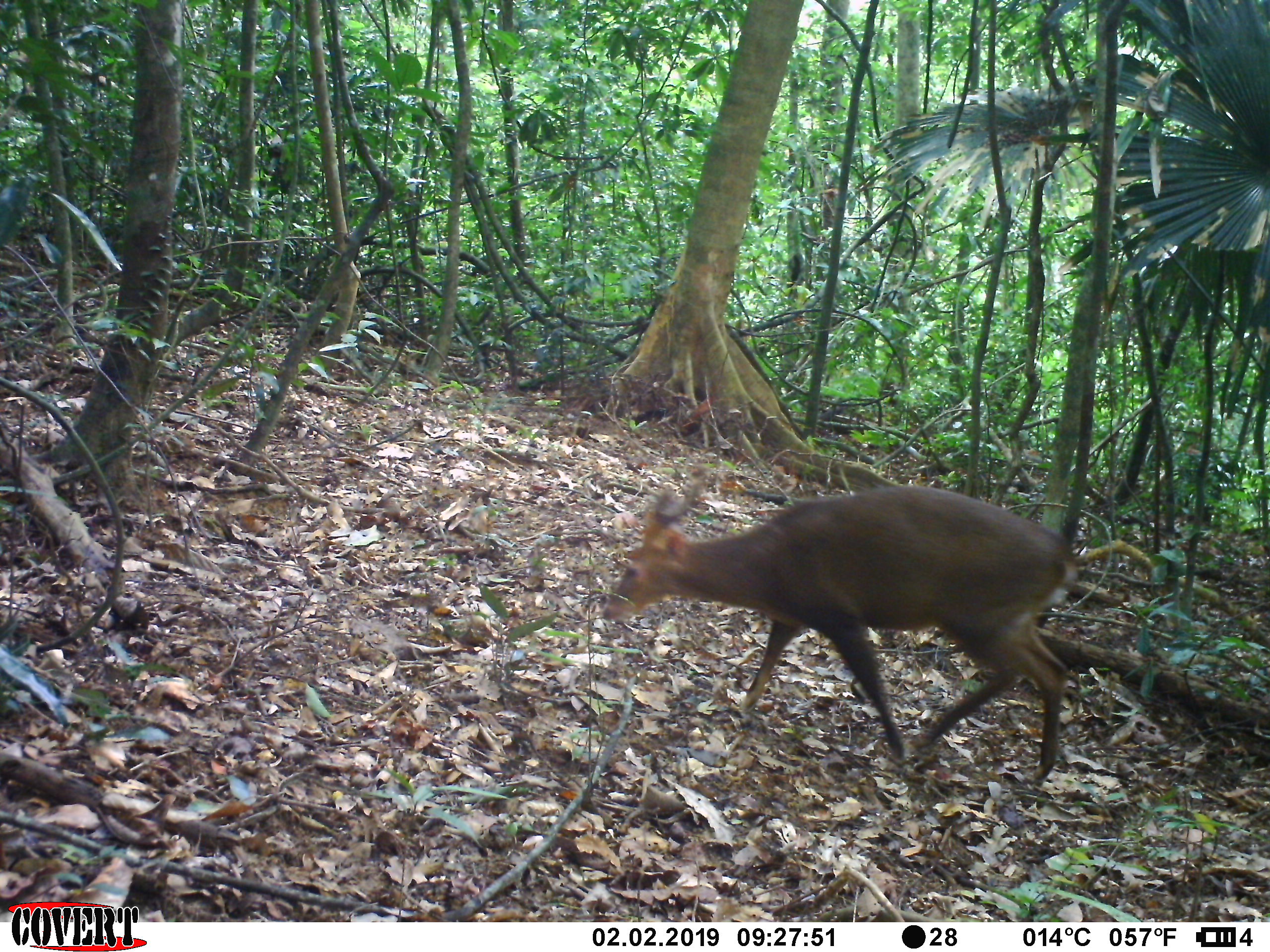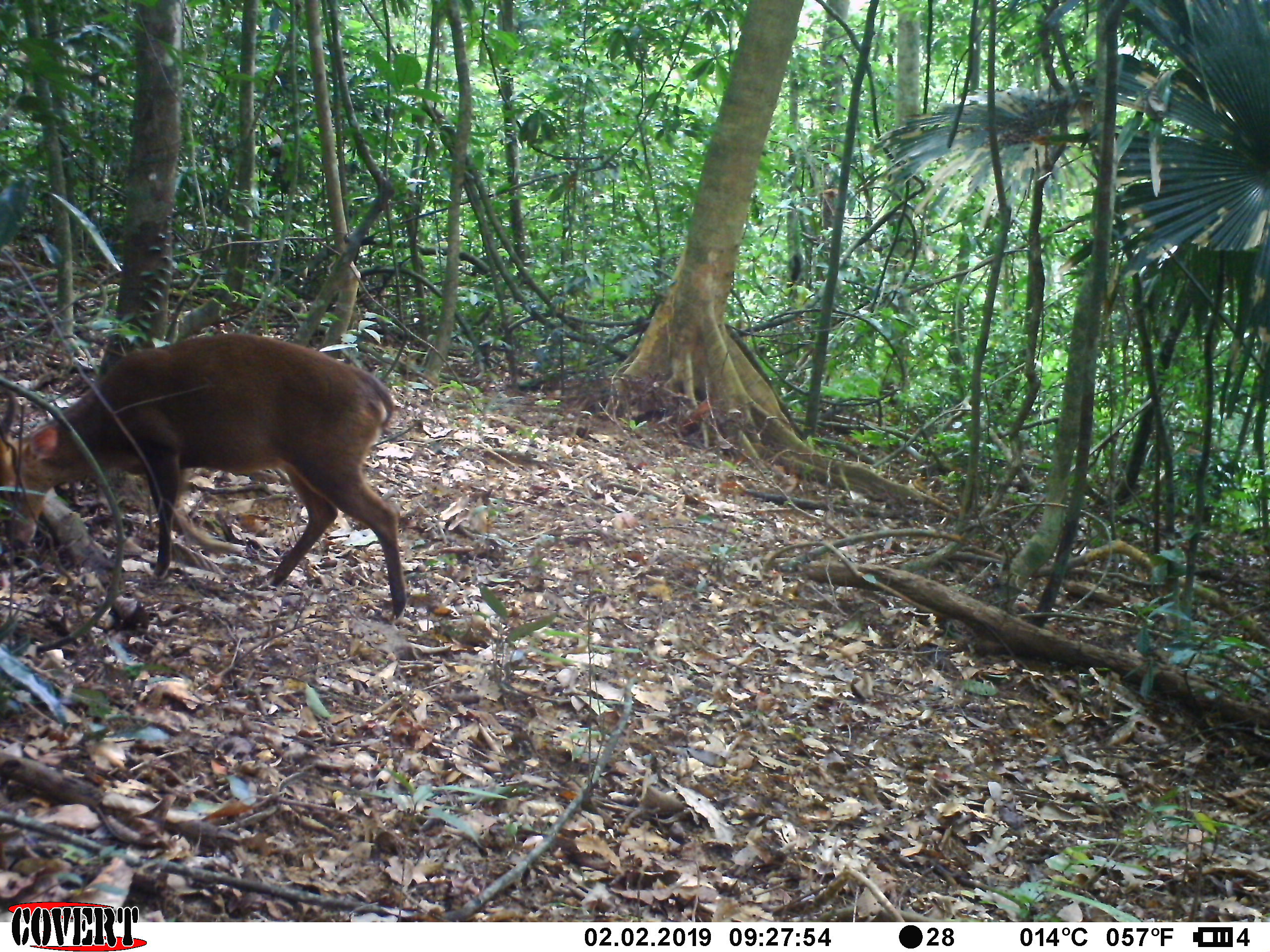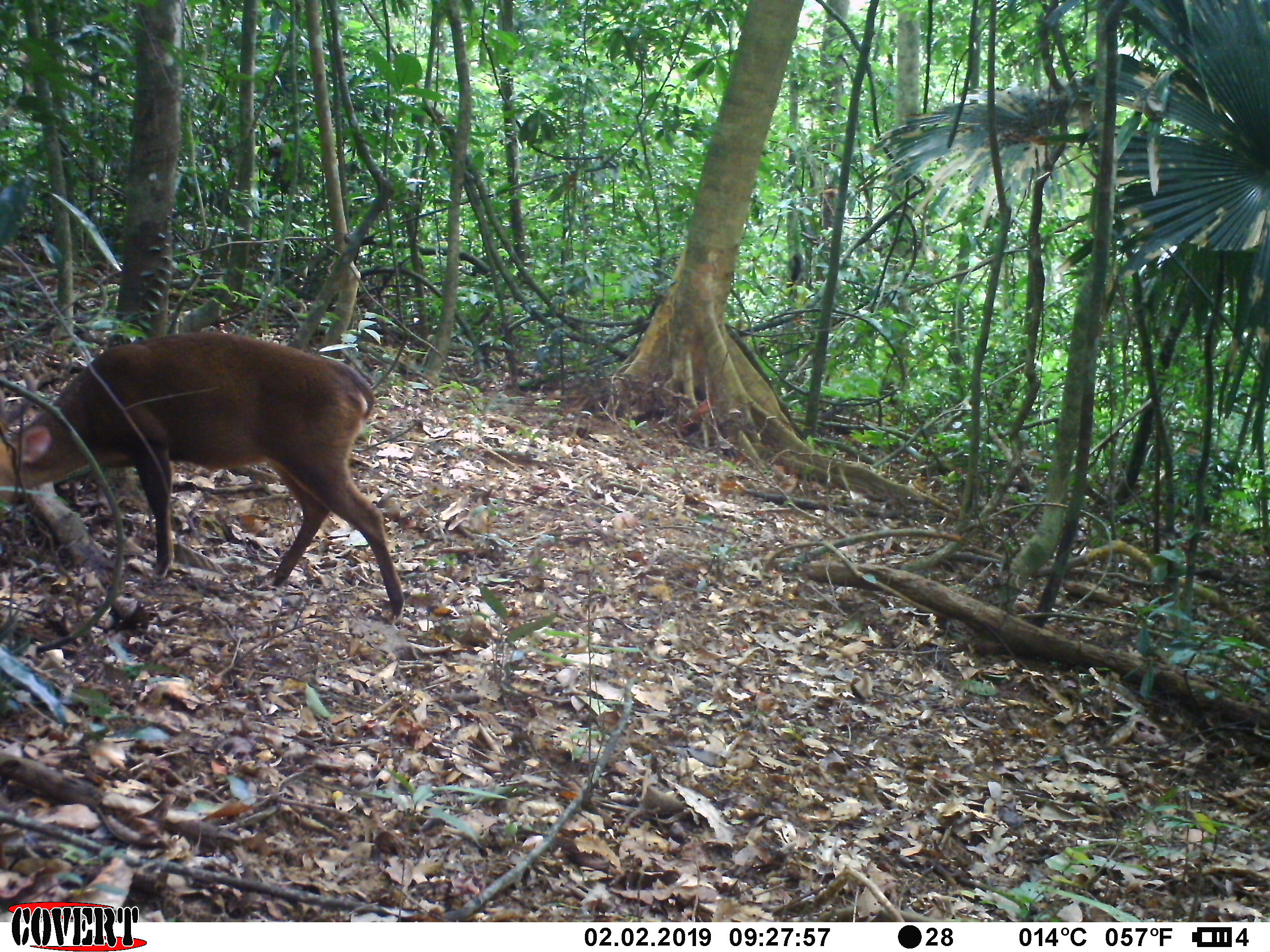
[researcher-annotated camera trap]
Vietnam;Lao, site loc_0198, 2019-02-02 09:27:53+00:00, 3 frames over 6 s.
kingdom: Animalia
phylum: Chordata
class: Mammalia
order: Artiodactyla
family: Cervidae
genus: Muntiacus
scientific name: Muntiacus vuquangensis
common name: large-antlered muntjac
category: large antlered muntjac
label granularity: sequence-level